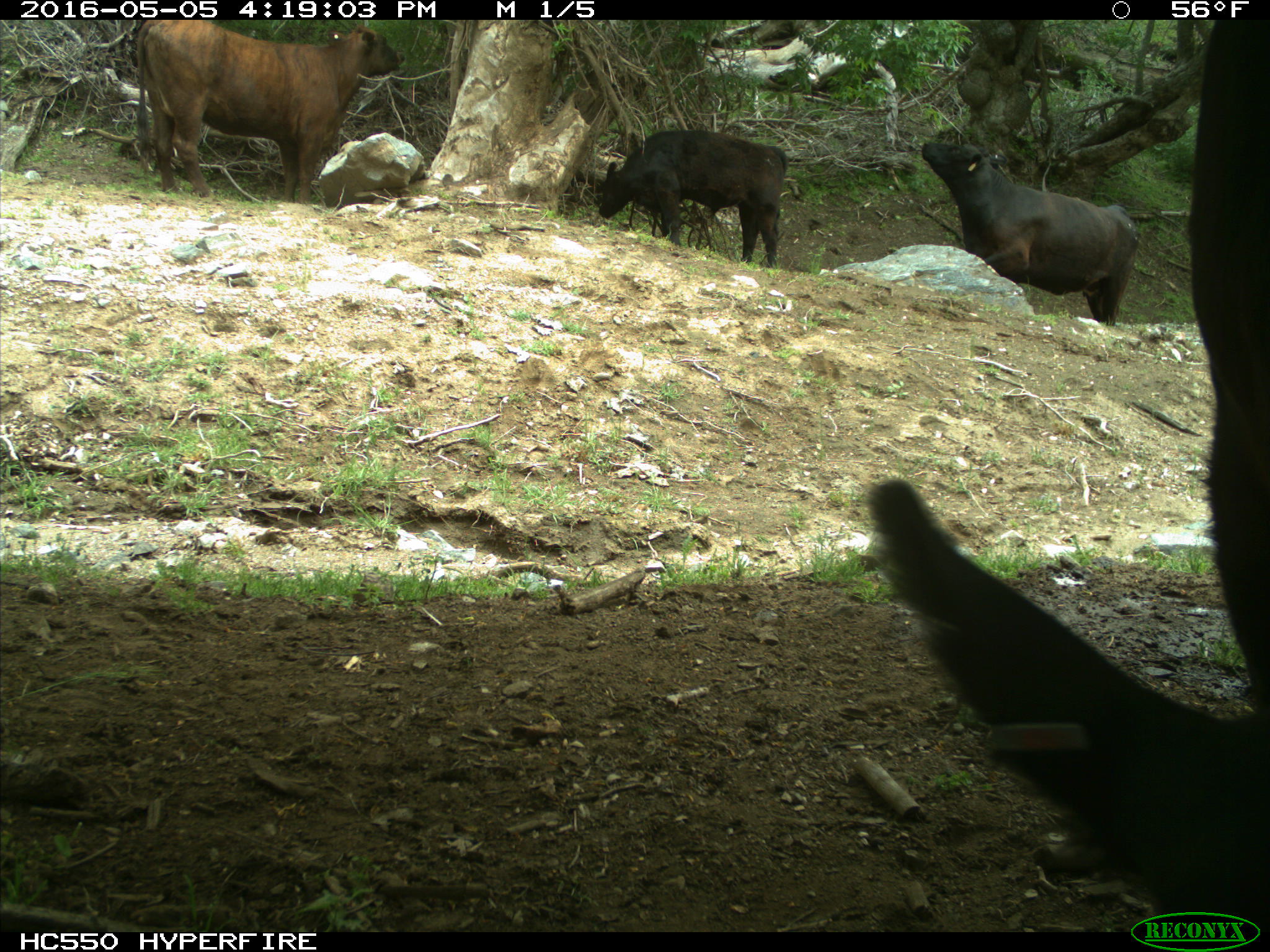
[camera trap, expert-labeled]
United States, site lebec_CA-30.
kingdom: Animalia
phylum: Chordata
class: Mammalia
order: Artiodactyla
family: Bovidae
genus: Bos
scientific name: Bos taurus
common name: domestic cow